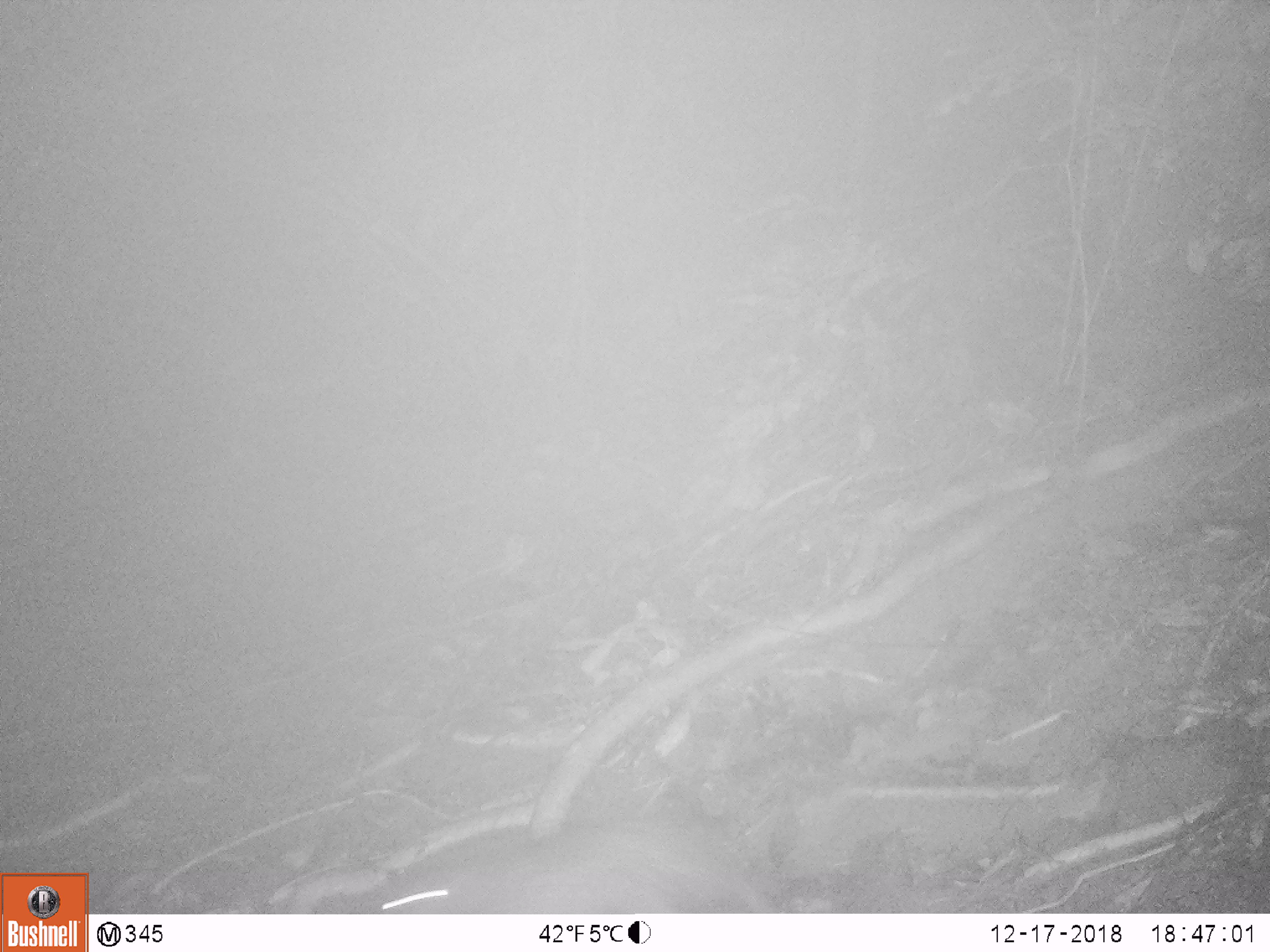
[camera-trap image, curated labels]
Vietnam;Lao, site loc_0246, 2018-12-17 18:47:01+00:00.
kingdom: Animalia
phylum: Chordata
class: Mammalia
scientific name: Mammalia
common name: mammal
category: unidentified small mammal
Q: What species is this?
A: Unidentified small mammal (mammal) (Mammalia).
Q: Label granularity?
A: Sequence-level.